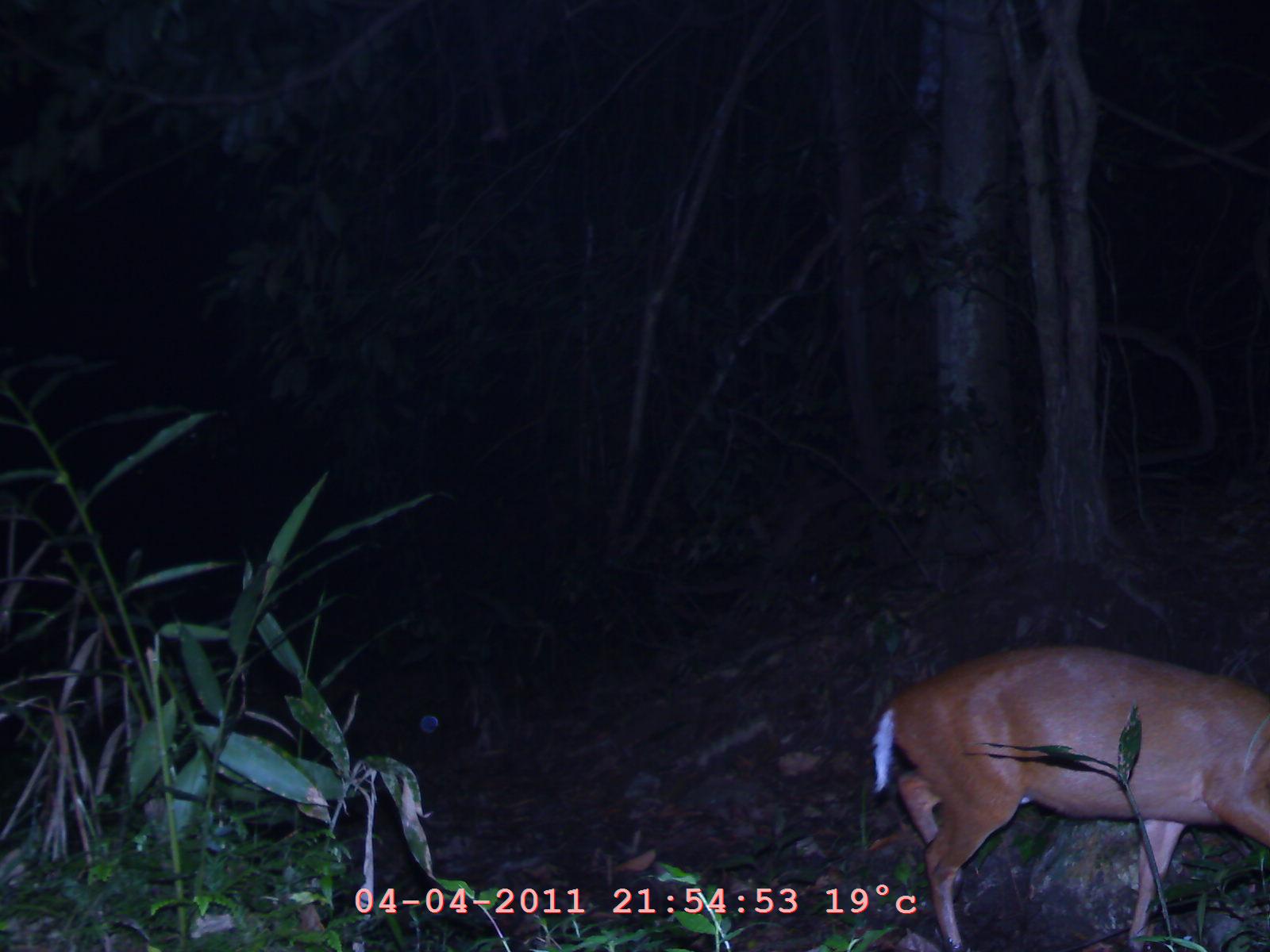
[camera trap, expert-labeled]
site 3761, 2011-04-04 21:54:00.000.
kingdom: Animalia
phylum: Chordata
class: Mammalia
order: Artiodactyla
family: Cervidae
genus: Muntiacus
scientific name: Muntiacus muntjak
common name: southern red muntjac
Muntiacus muntjak (southern red muntjac), count 1, age adult.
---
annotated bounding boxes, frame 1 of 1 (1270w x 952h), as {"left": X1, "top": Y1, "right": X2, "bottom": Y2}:
muntiacus muntjak: {"left": 867, "top": 642, "right": 1270, "bottom": 952}